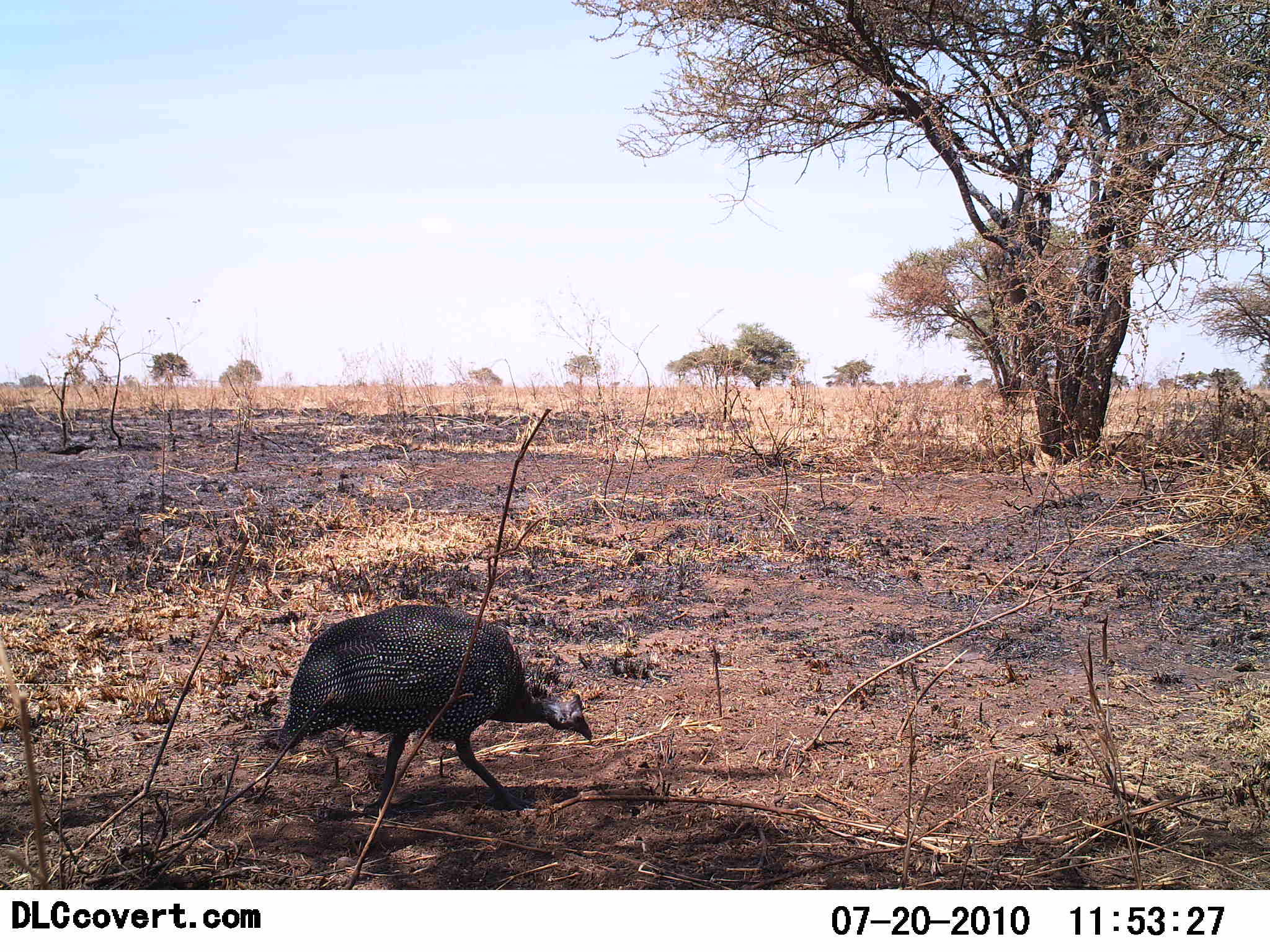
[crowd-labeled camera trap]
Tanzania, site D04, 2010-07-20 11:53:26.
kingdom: Animalia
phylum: Chordata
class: Aves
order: Galliformes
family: Numididae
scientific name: Numididae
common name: guinea fowl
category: guineafowl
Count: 1.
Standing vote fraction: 13%.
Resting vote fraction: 0%.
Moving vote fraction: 80%.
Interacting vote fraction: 0%.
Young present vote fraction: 0%.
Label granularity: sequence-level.